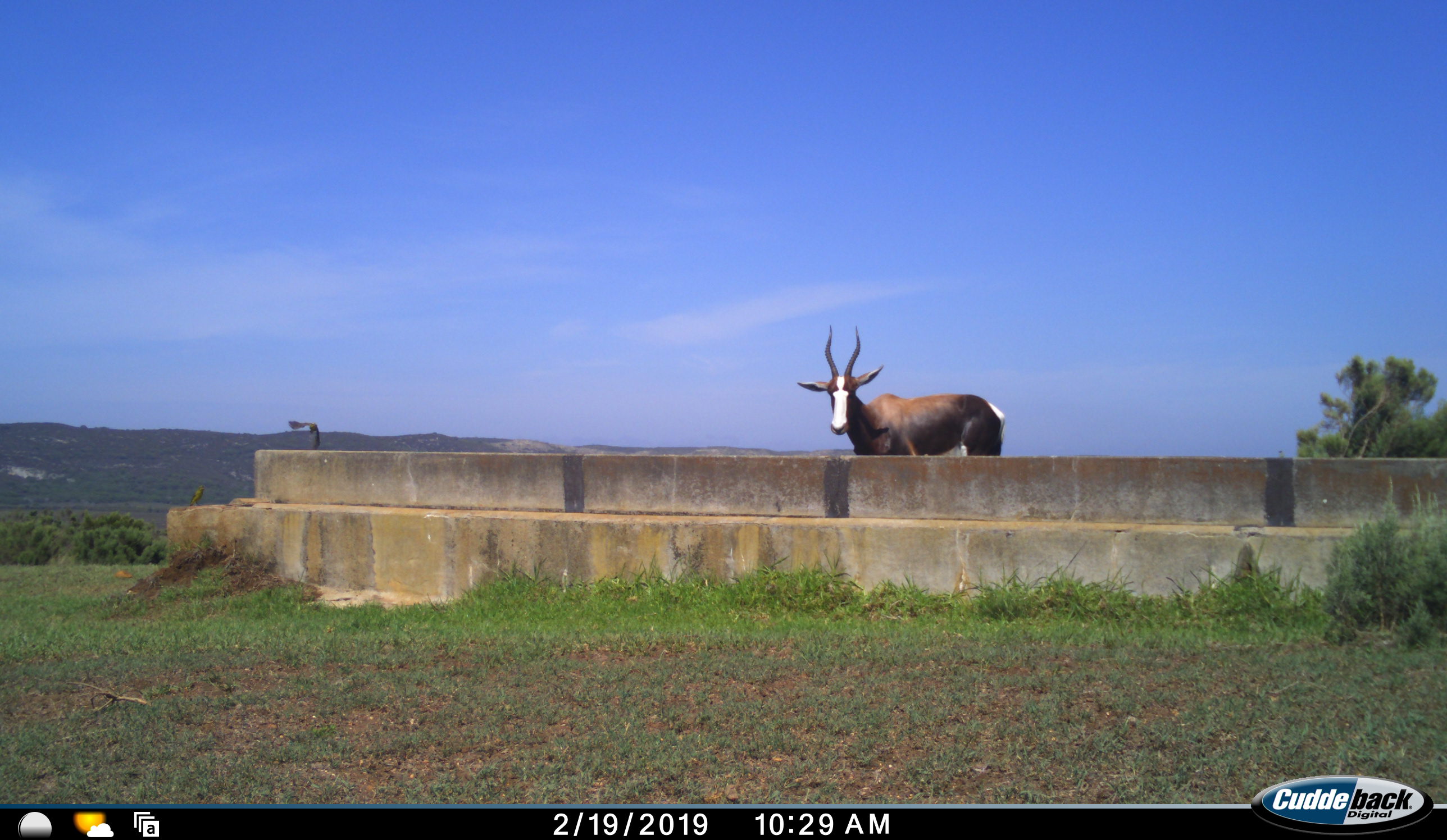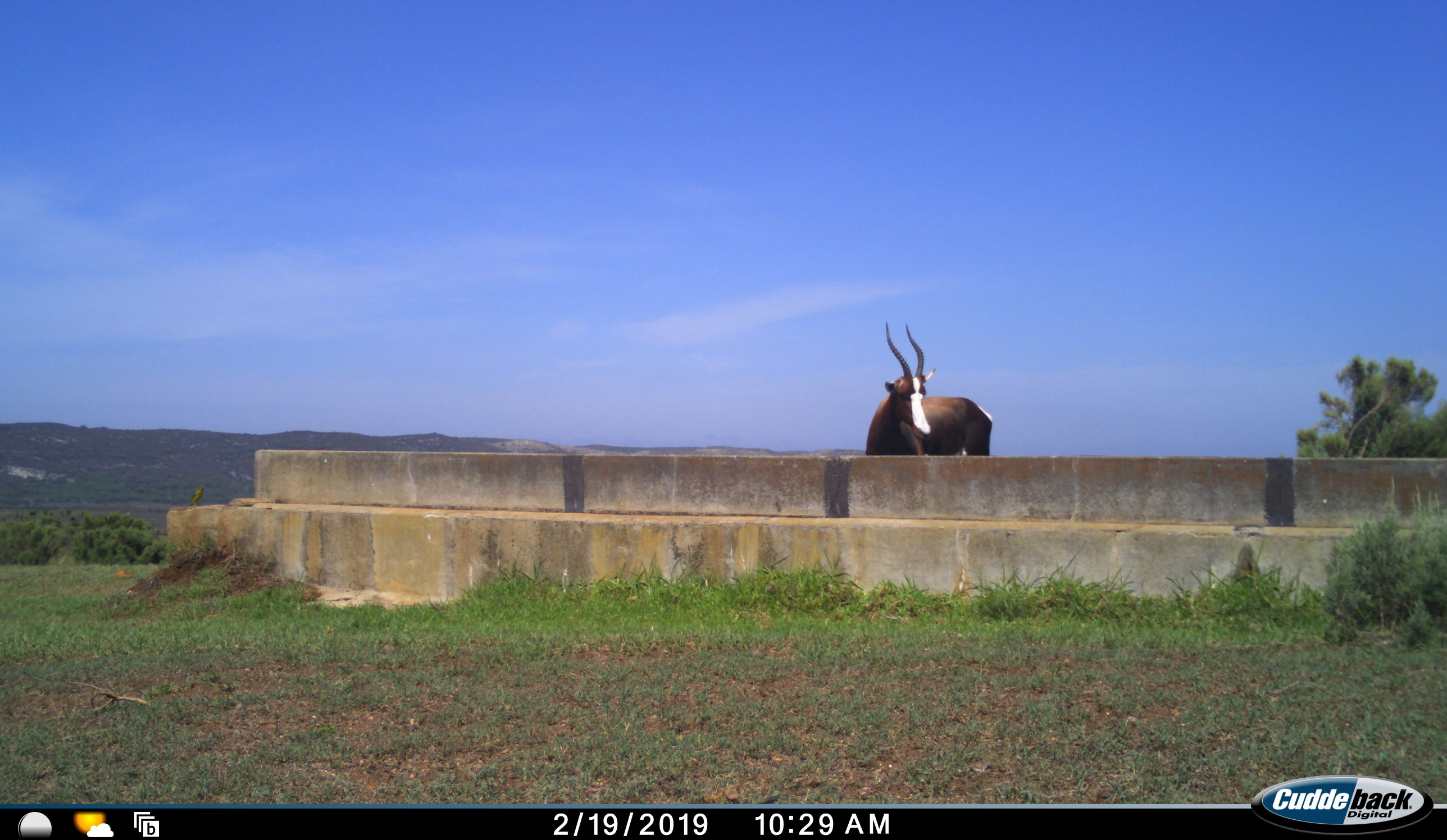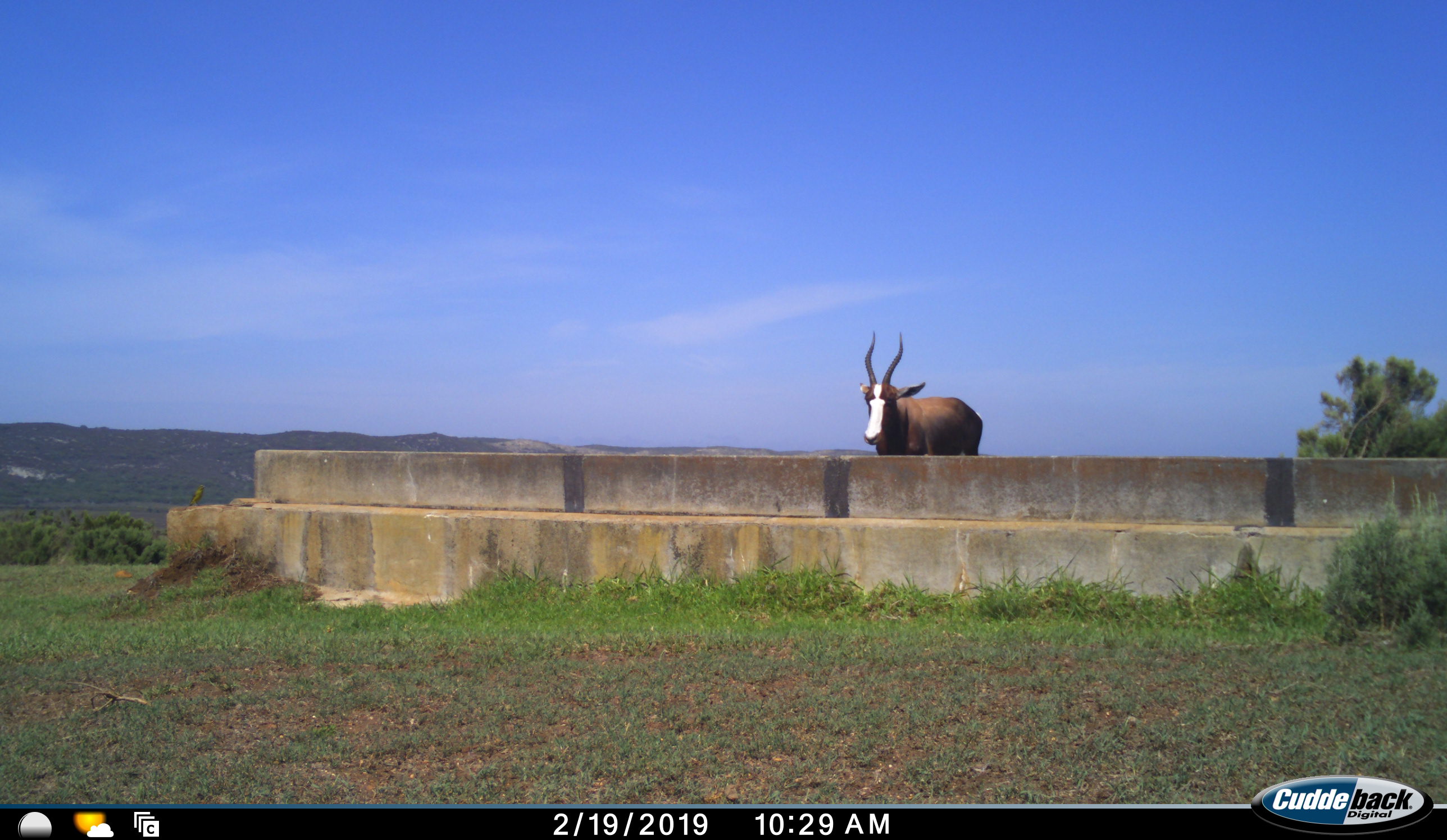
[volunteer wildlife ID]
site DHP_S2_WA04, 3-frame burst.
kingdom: Animalia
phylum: Chordata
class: Mammalia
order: Artiodactyla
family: Bovidae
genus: Damaliscus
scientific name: Damaliscus pygargus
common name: bontebok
Bontebok (Damaliscus pygargus), count 1. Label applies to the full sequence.